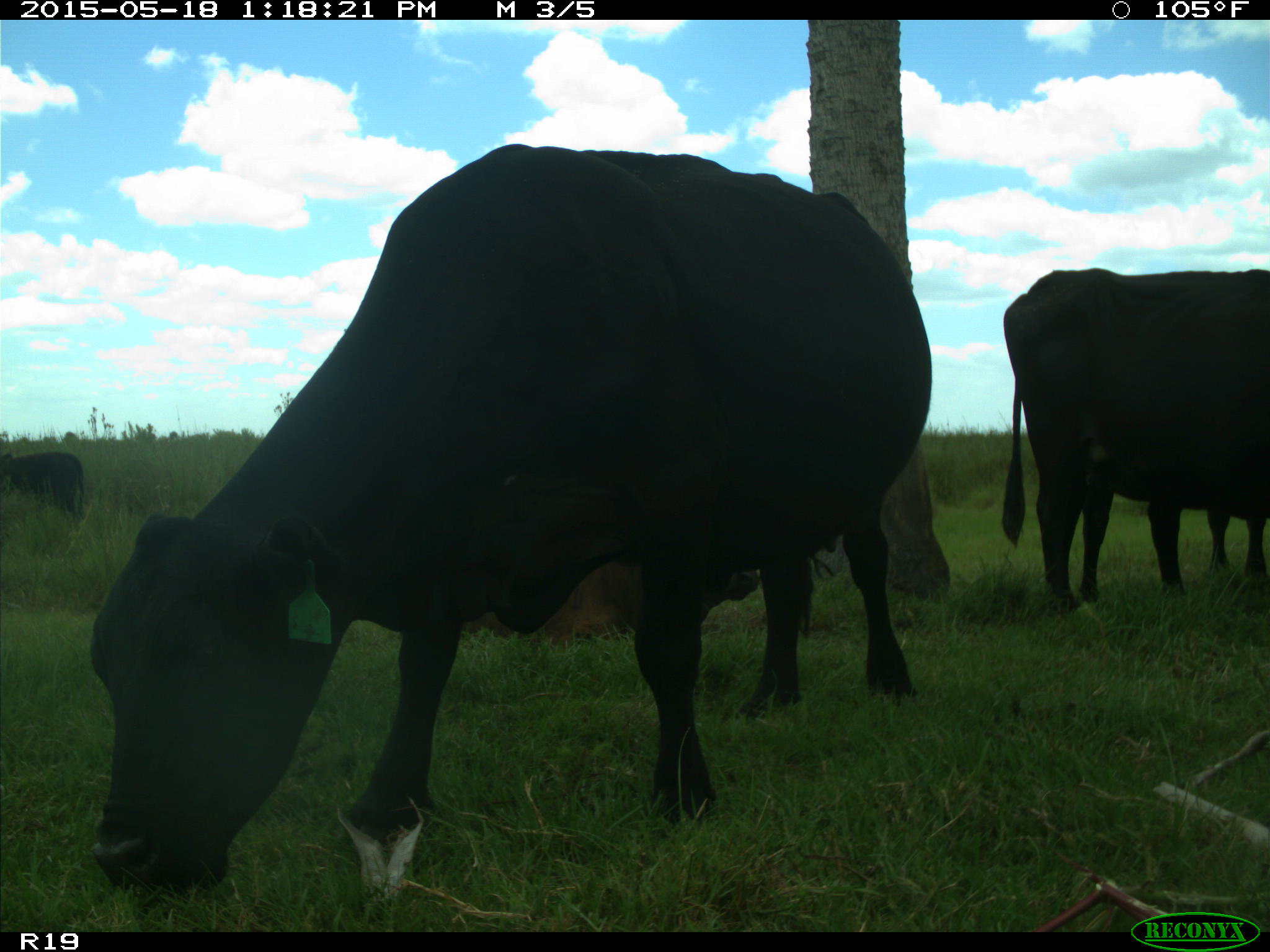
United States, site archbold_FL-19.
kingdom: Animalia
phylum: Chordata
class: Mammalia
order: Artiodactyla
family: Bovidae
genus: Bos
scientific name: Bos taurus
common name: domestic cow